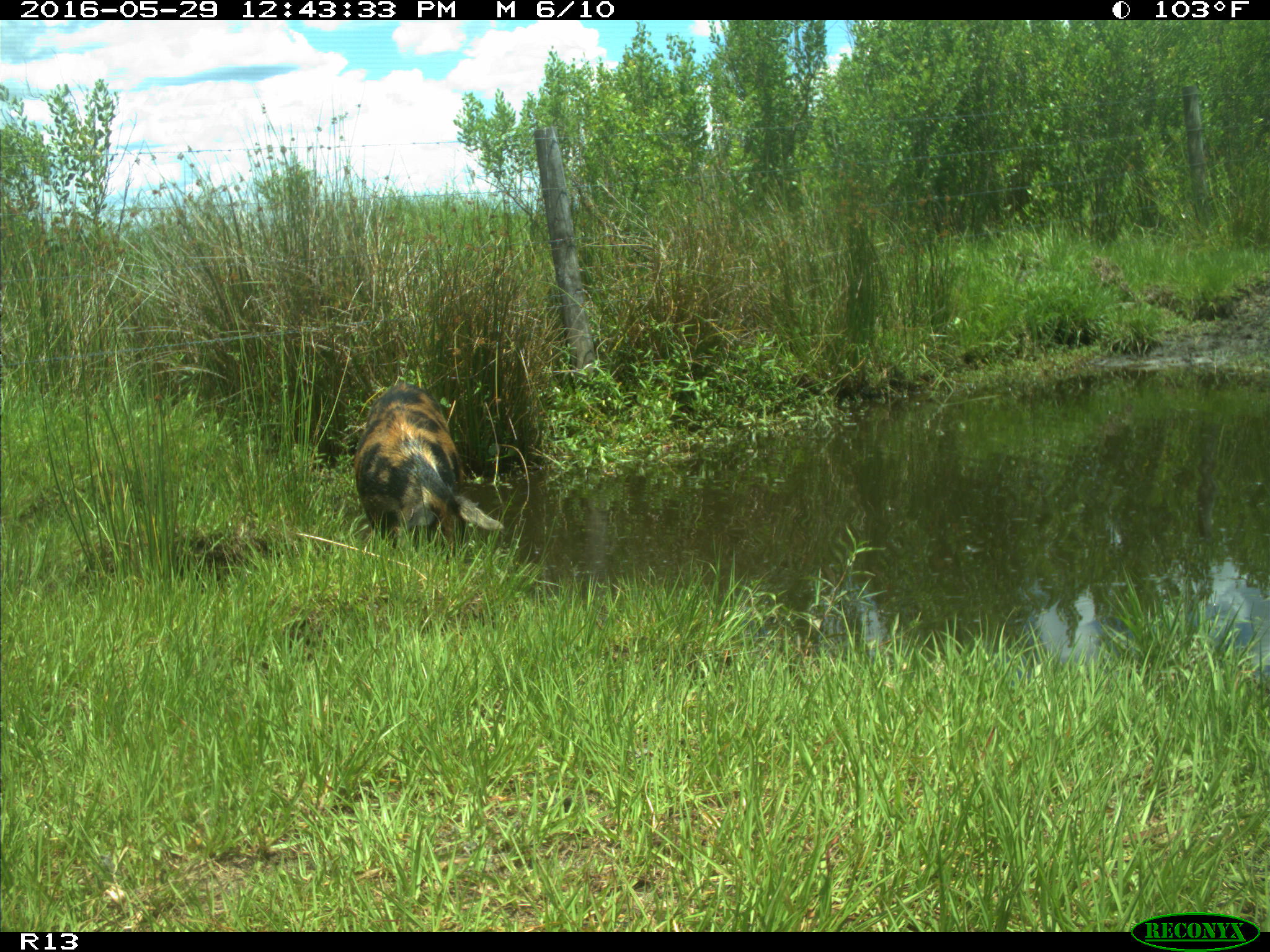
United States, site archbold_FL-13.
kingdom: Animalia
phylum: Chordata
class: Mammalia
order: Artiodactyla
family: Suidae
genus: Sus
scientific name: Sus scrofa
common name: wild boar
Sus scrofa (wild boar).